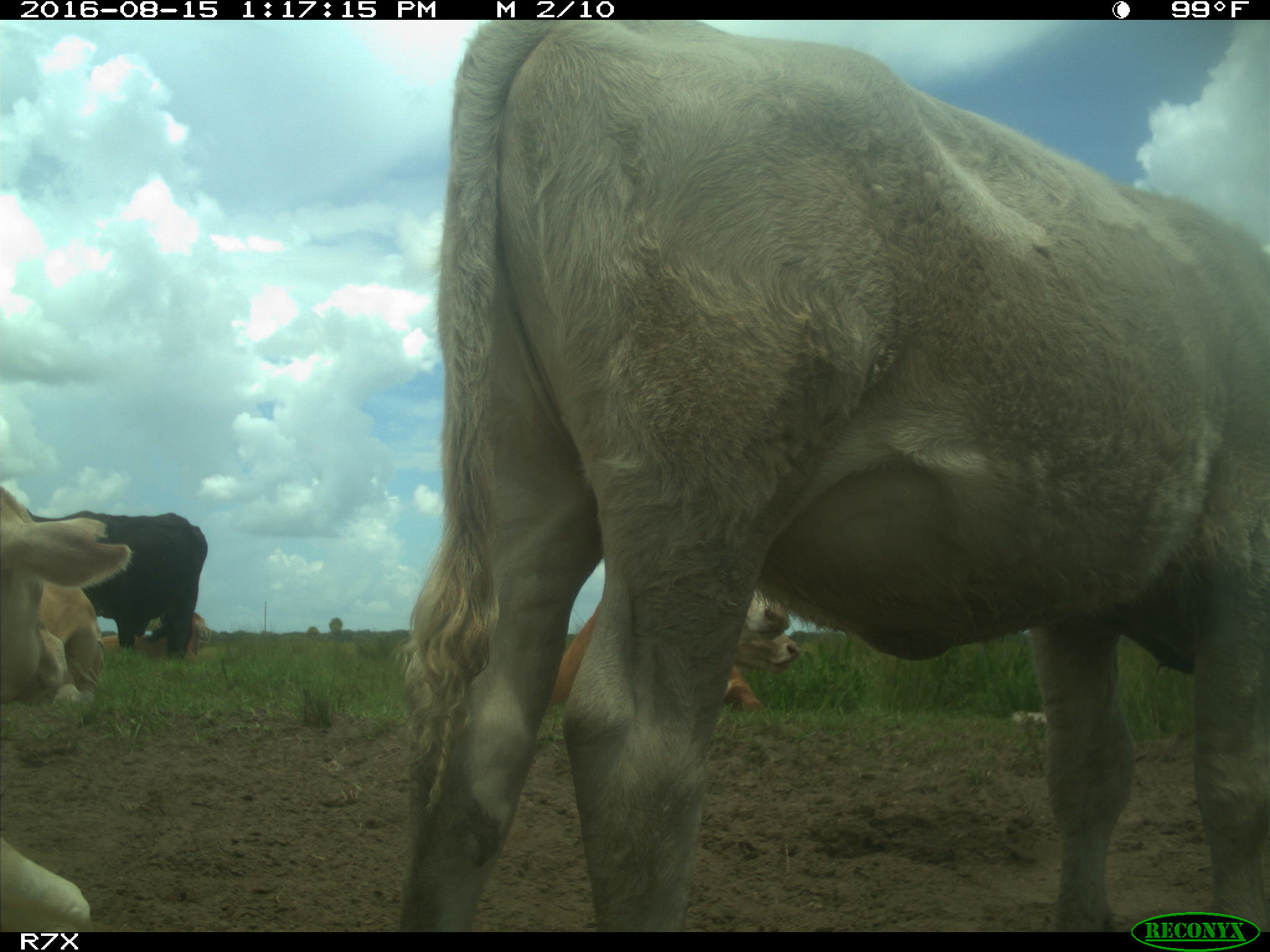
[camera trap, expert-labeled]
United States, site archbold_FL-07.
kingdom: Animalia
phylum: Chordata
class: Mammalia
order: Artiodactyla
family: Bovidae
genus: Bos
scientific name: Bos taurus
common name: domestic cow